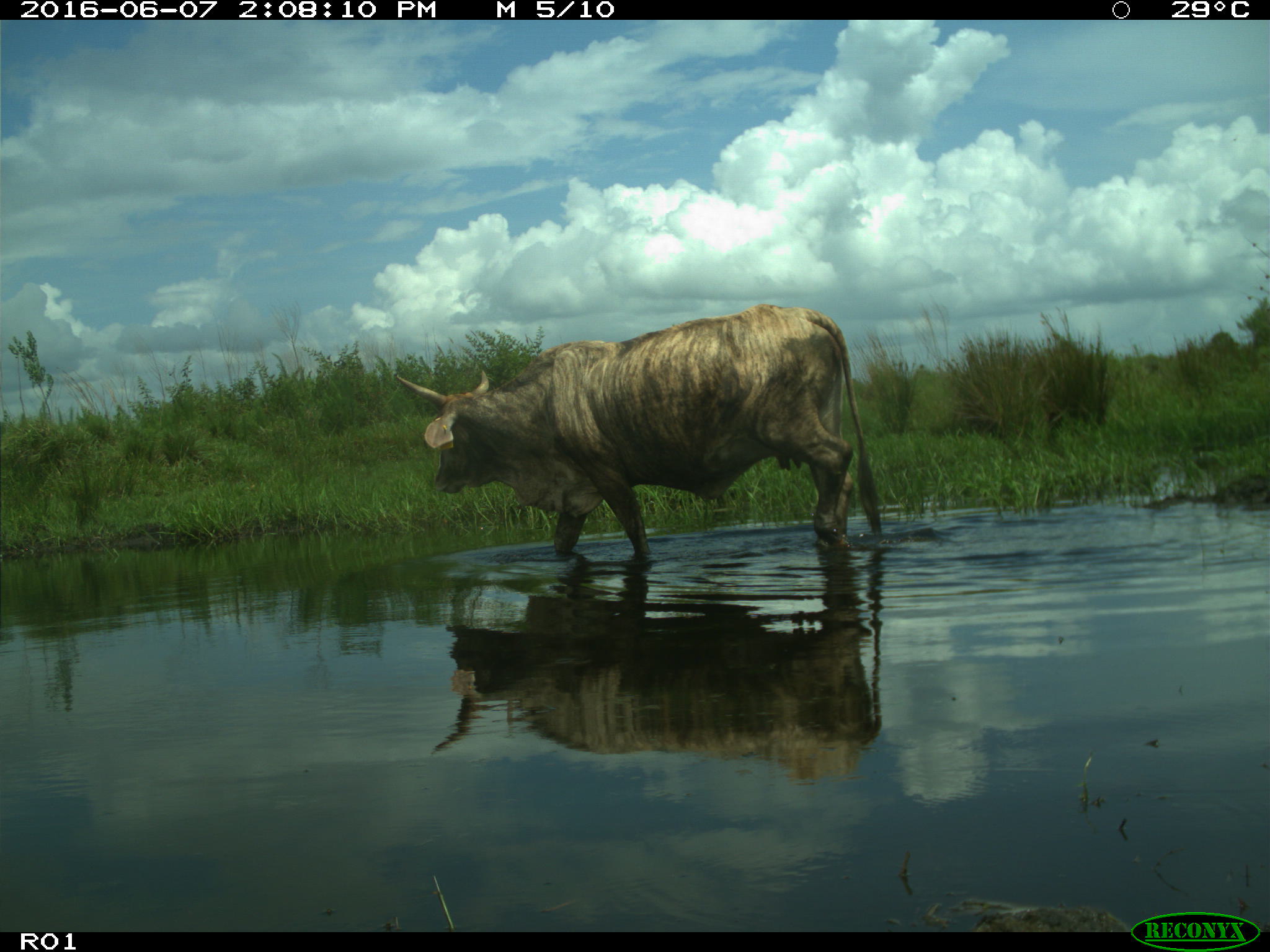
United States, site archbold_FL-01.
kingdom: Animalia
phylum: Chordata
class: Mammalia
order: Artiodactyla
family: Bovidae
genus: Bos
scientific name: Bos taurus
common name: domestic cow